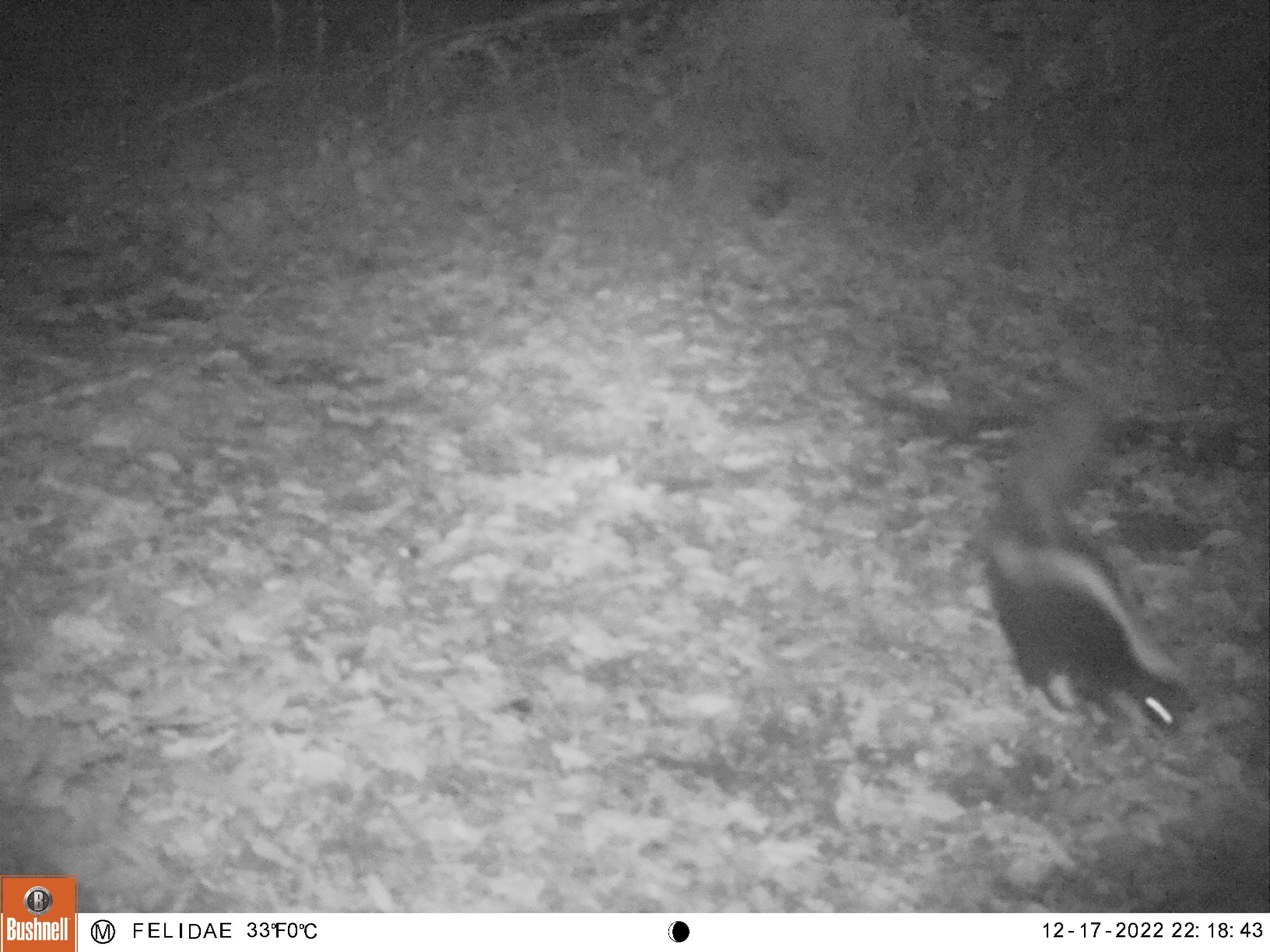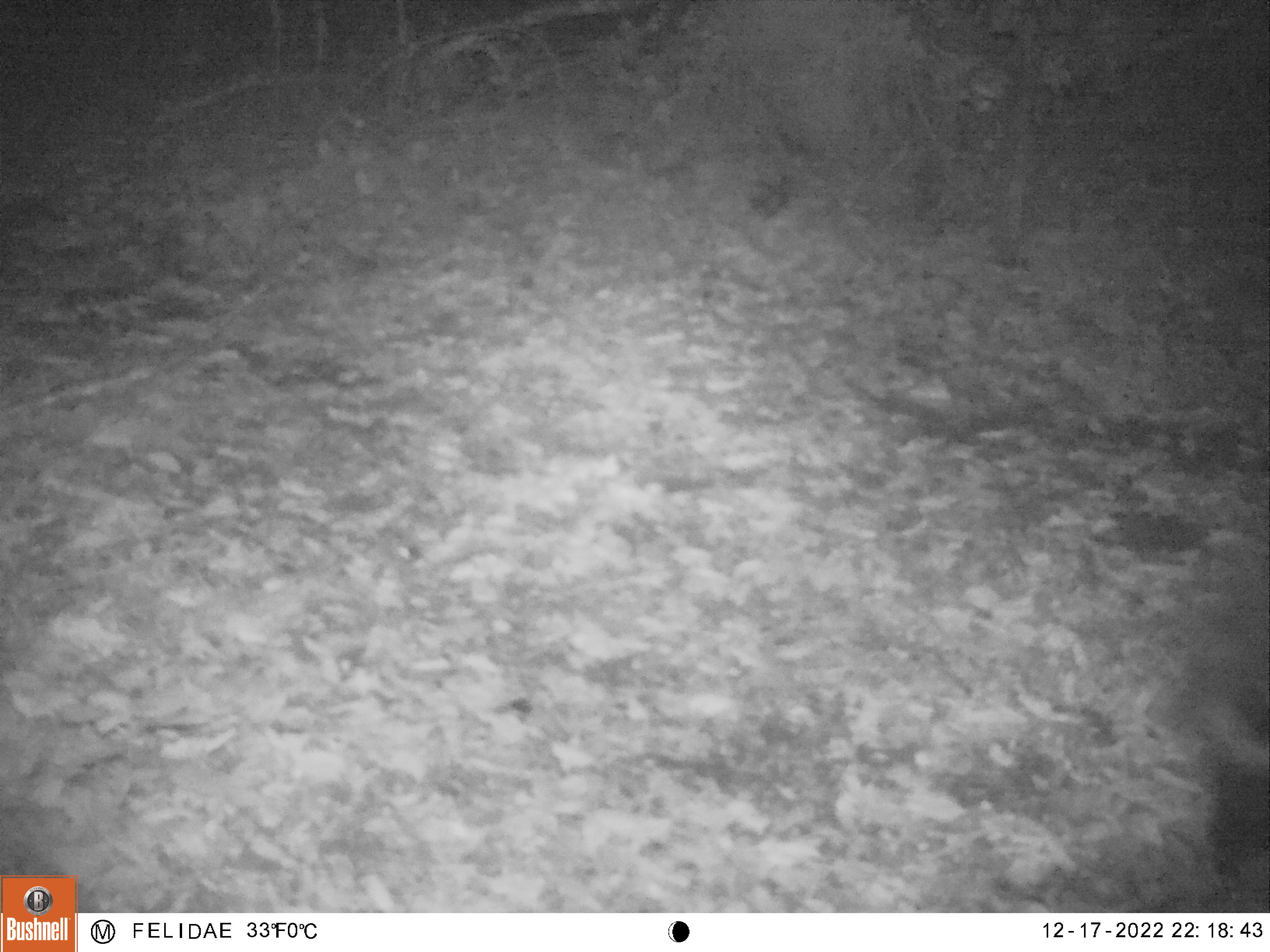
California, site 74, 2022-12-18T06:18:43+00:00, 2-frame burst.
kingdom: Animalia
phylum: Chordata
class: Mammalia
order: Carnivora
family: Mephitidae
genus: Mephitis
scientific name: Mephitis mephitis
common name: striped skunk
Striped skunk (Mephitis mephitis).